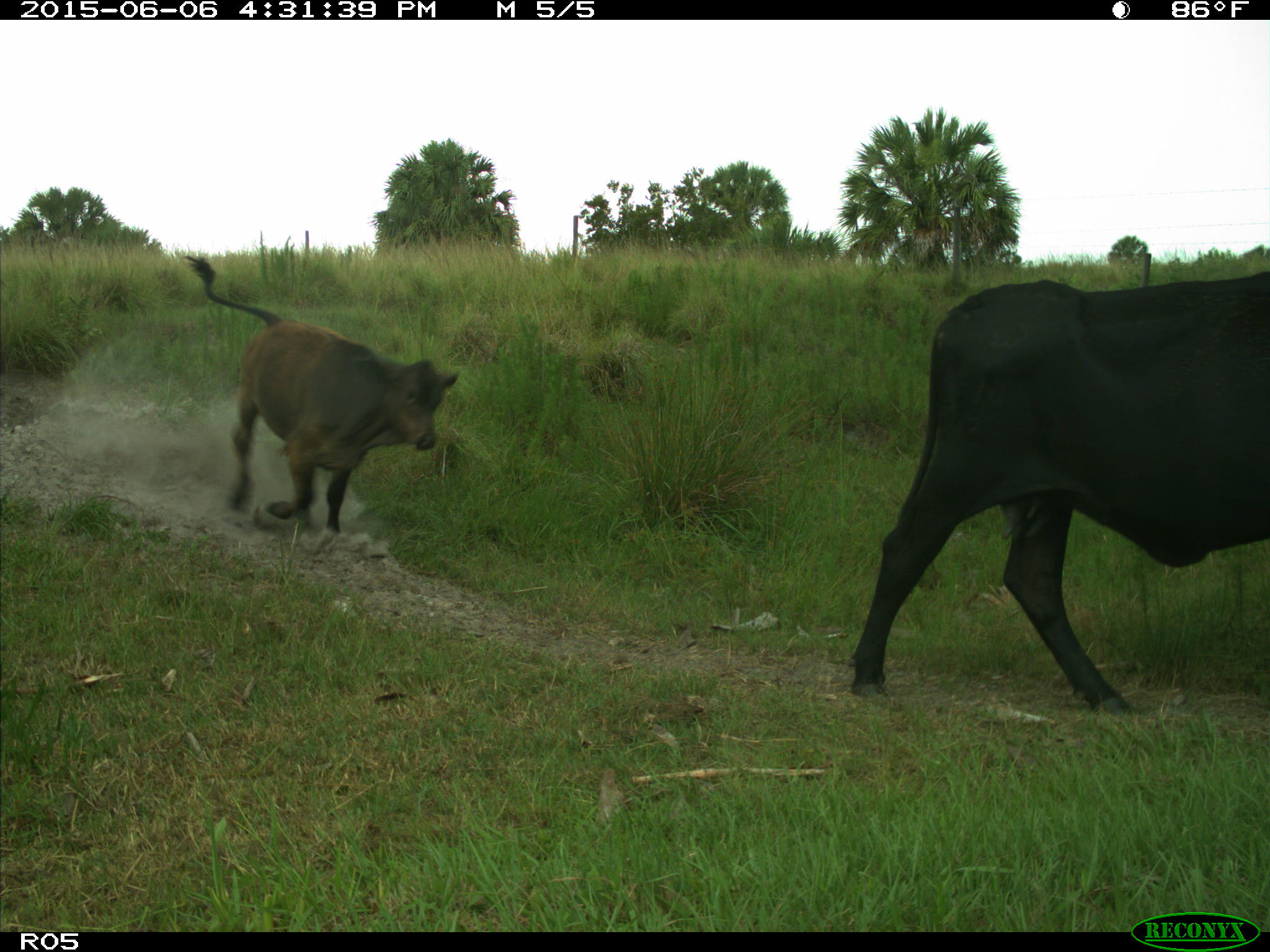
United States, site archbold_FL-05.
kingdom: Animalia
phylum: Chordata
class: Mammalia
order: Artiodactyla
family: Bovidae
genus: Bos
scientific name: Bos taurus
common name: domestic cow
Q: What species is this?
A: Bos taurus (domestic cow).